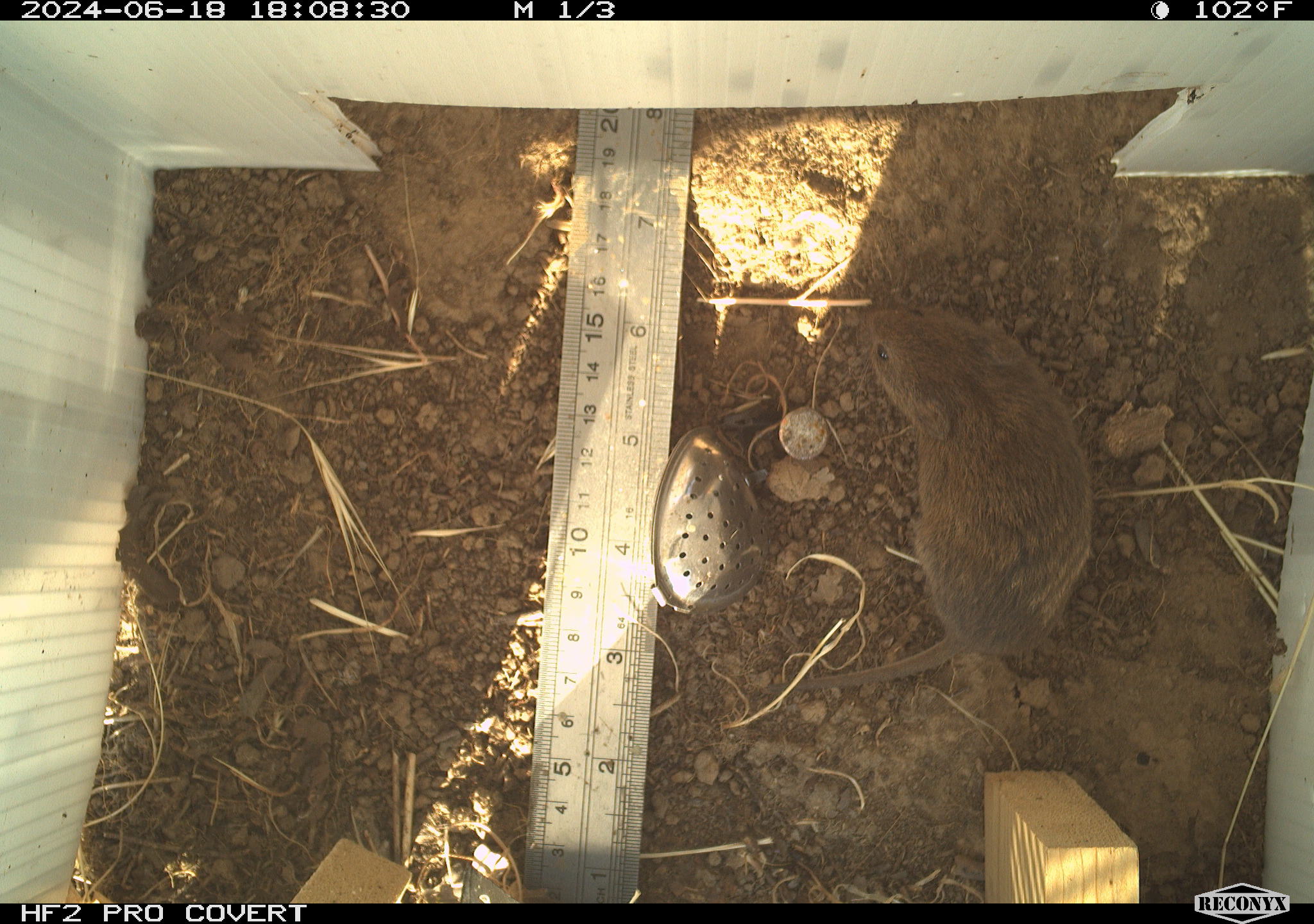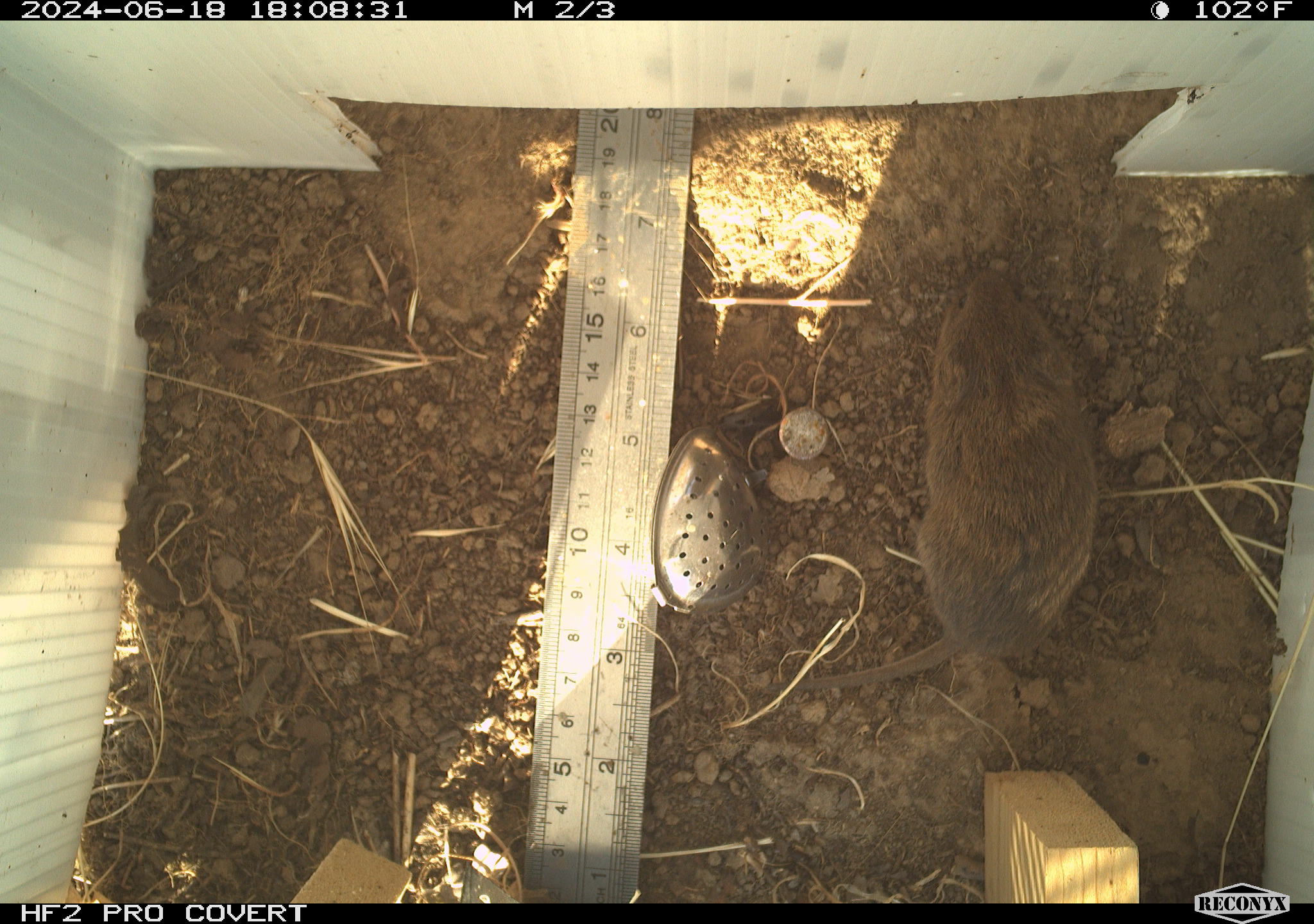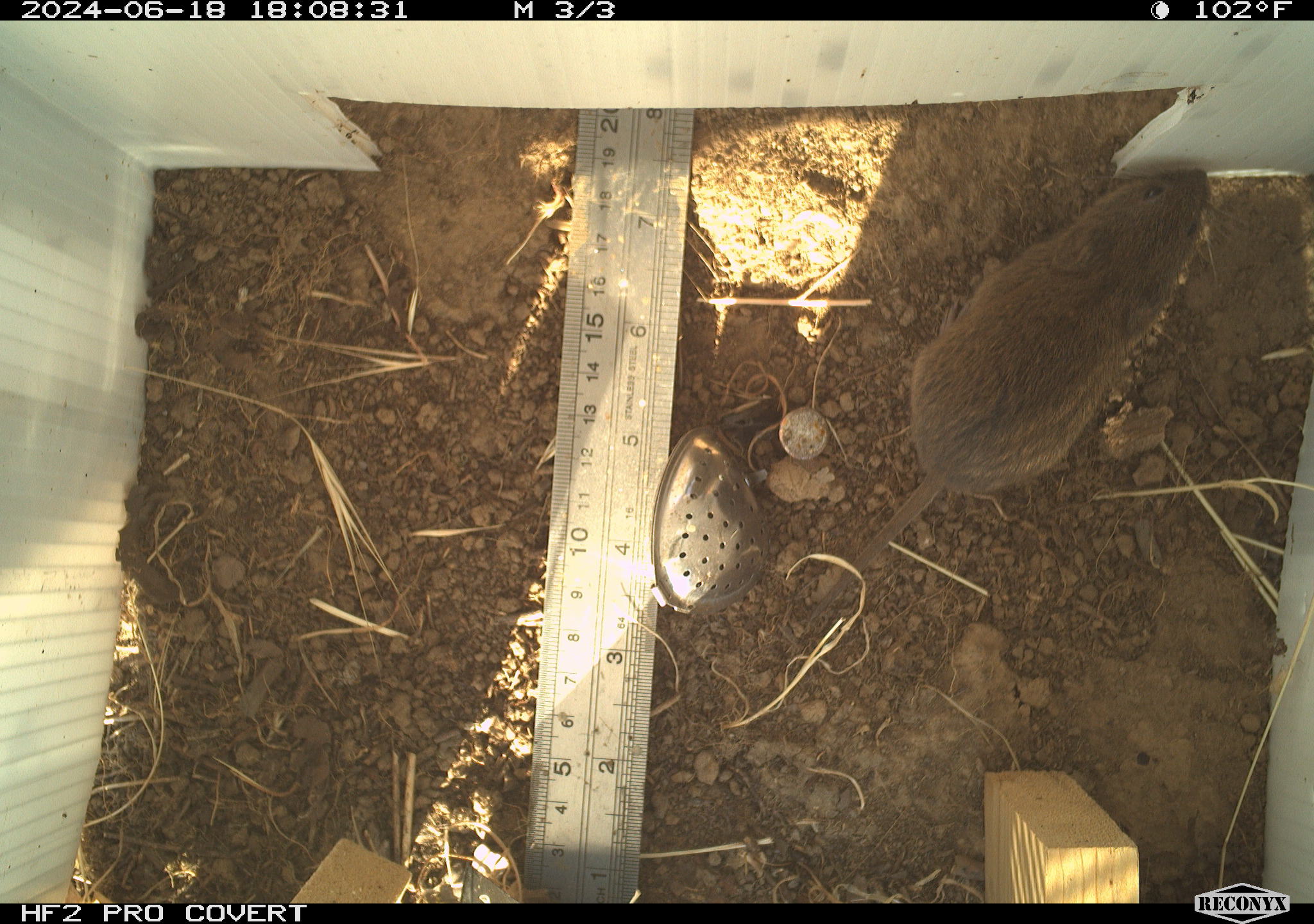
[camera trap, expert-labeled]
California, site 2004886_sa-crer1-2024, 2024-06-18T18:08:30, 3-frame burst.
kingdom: Animalia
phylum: Chordata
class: Mammalia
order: Rodentia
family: Cricetidae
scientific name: Arvicolinae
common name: voles, lemmings, and muskrats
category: arvicolinae subfamily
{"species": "arvicolinae subfamily (voles, lemmings, and muskrats) (Arvicolinae)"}